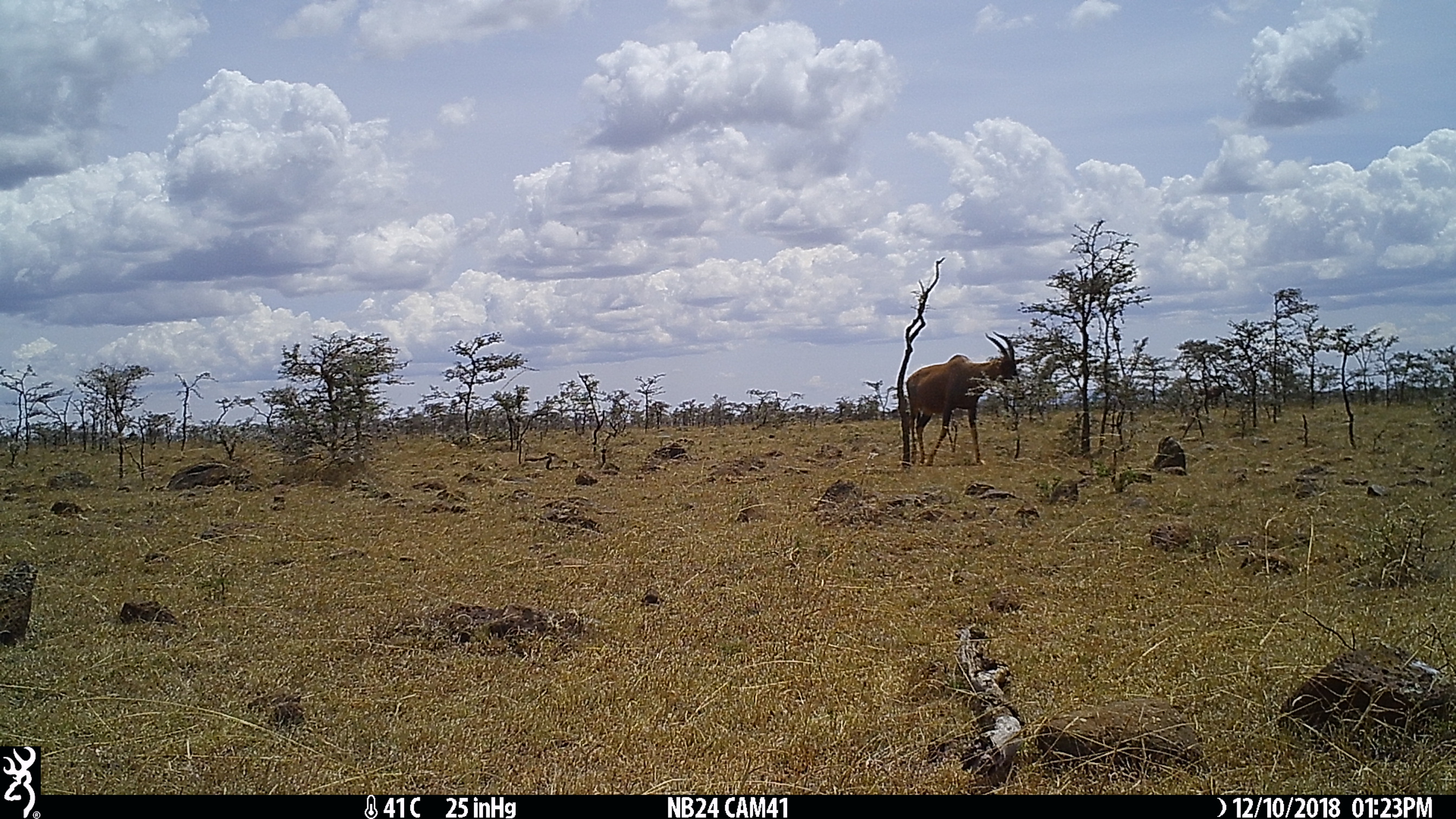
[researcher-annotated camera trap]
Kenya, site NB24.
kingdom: Animalia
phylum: Chordata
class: Mammalia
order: Artiodactyla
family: Bovidae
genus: Damaliscus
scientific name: Damaliscus lunatus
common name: topi